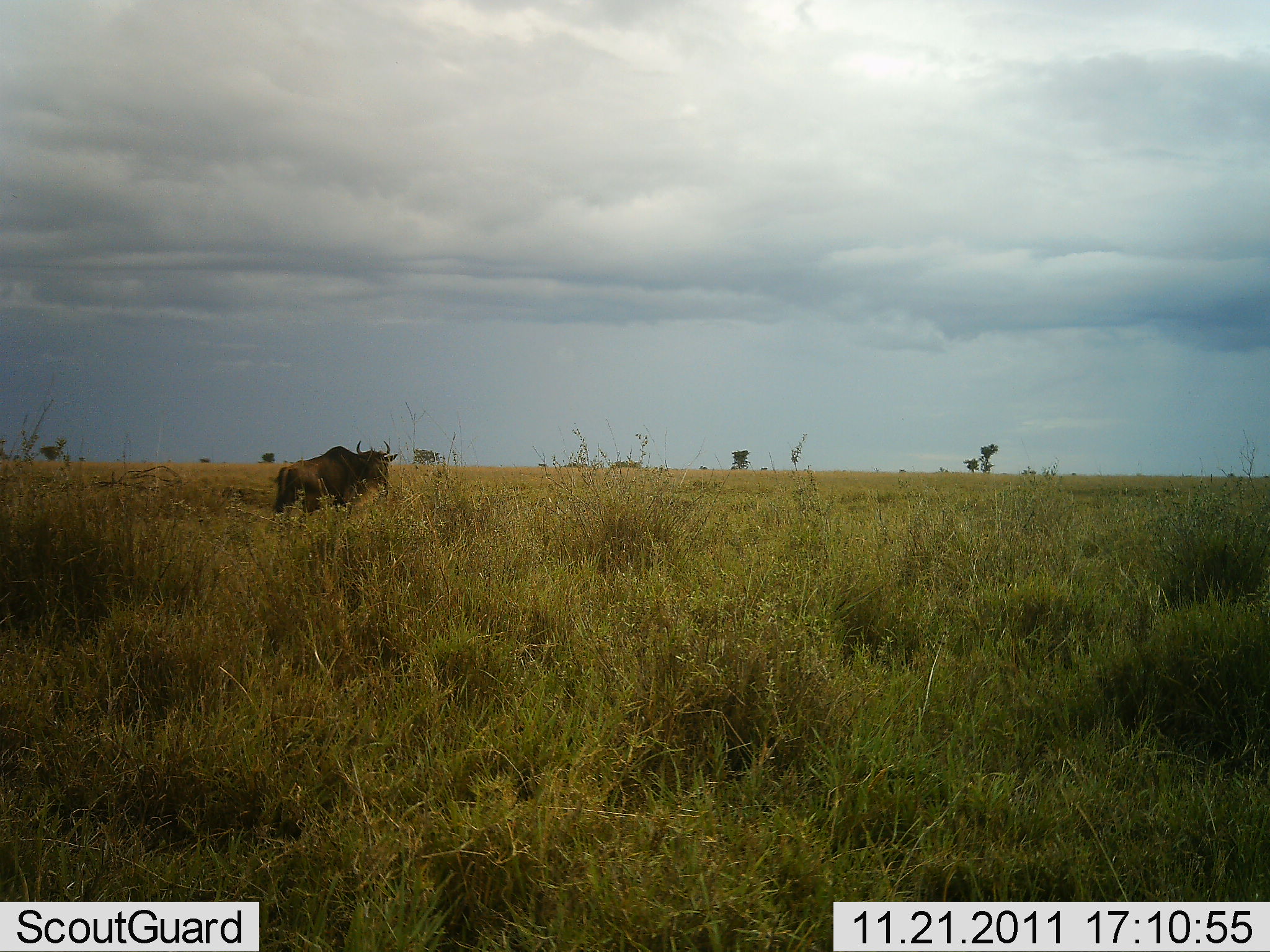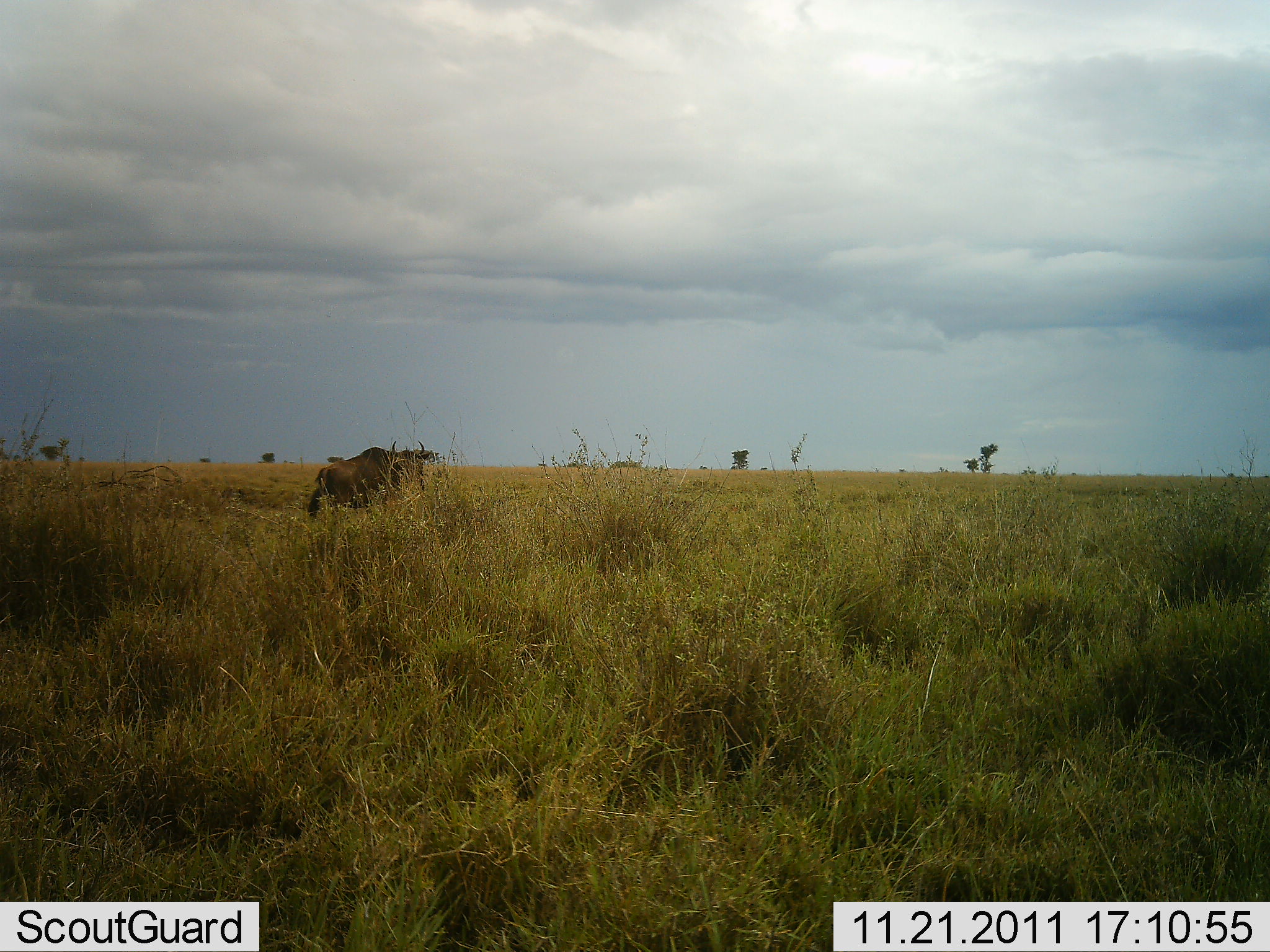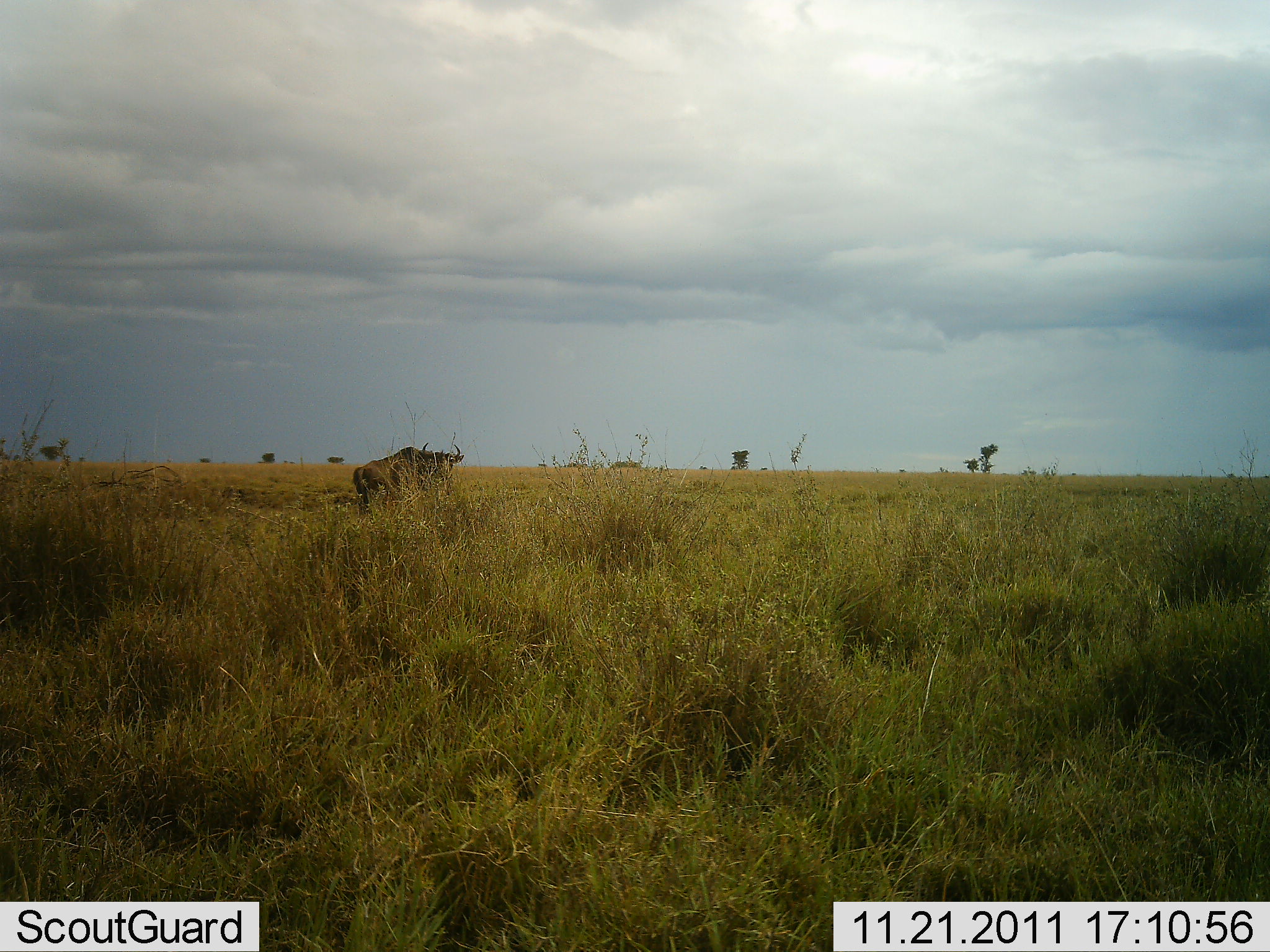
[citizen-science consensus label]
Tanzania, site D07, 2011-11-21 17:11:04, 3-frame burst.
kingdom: Animalia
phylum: Chordata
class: Mammalia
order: Artiodactyla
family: Bovidae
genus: Connochaetes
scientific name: Connochaetes taurinus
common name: blue wildebeest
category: wildebeest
Wildebeest (blue wildebeest) (Connochaetes taurinus), count 1. Behavior (volunteer vote fractions): standing 7%, resting 0%, moving 93%, interacting 0%. Young present (vote fraction): 0%. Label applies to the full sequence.